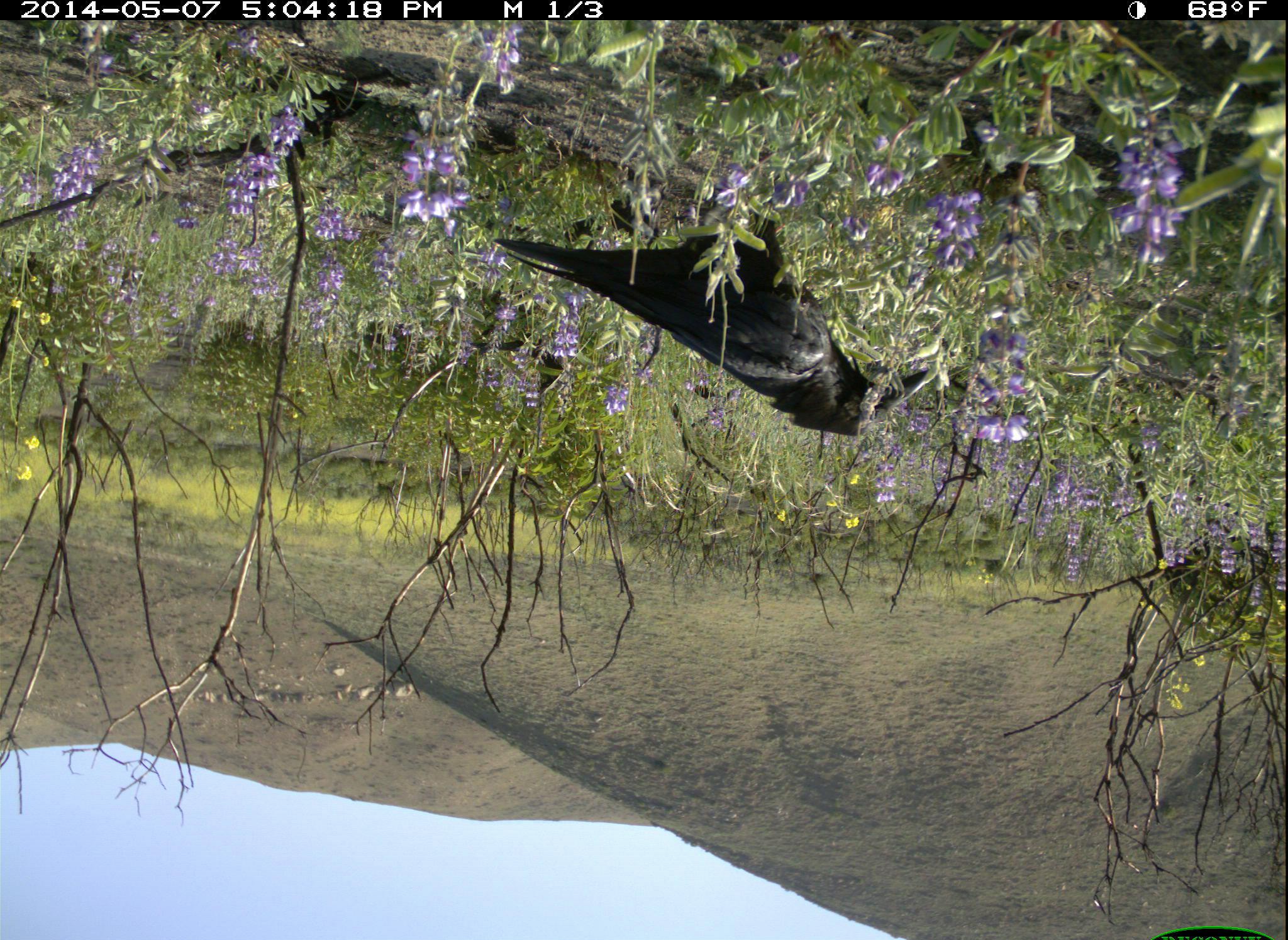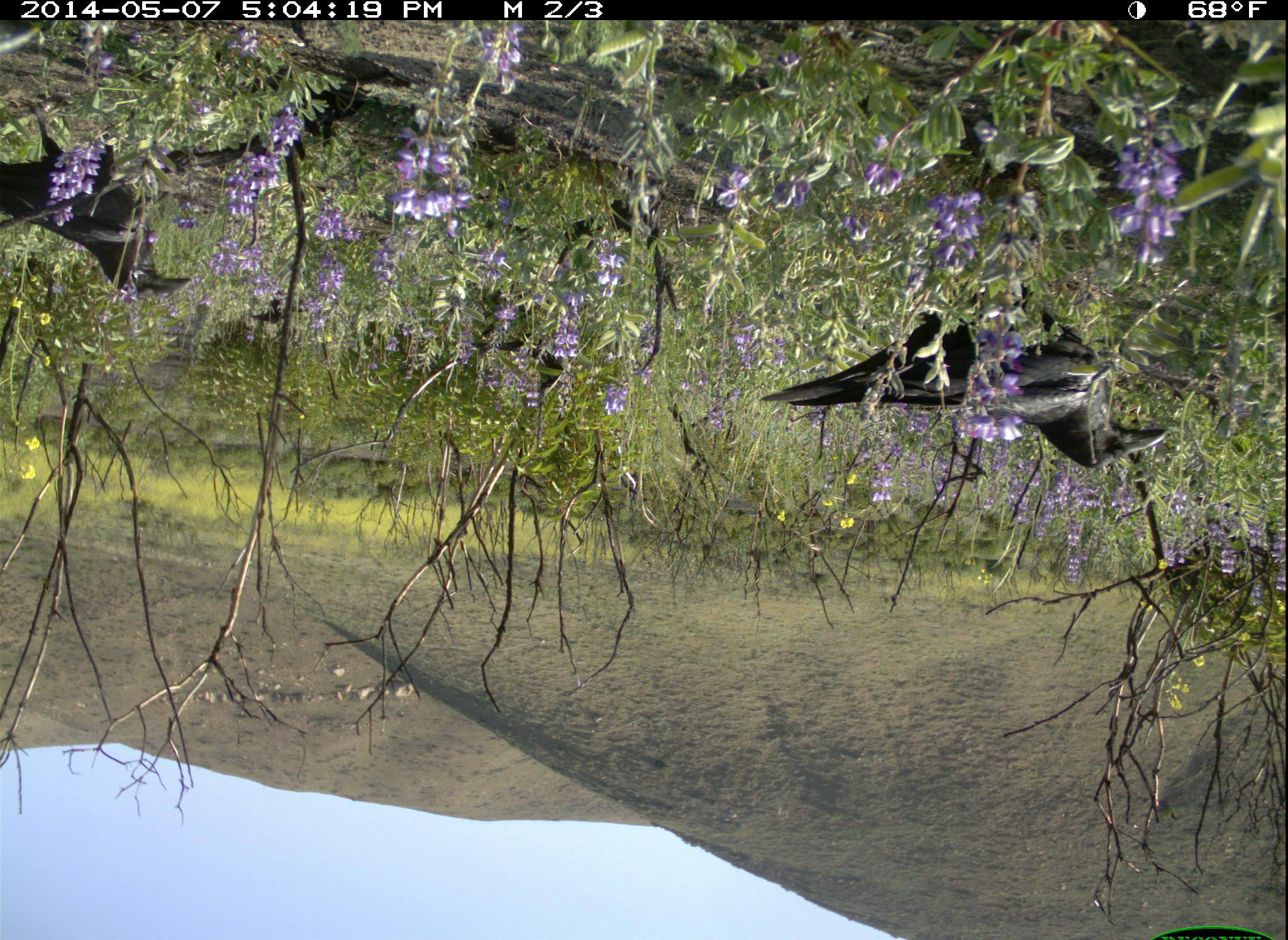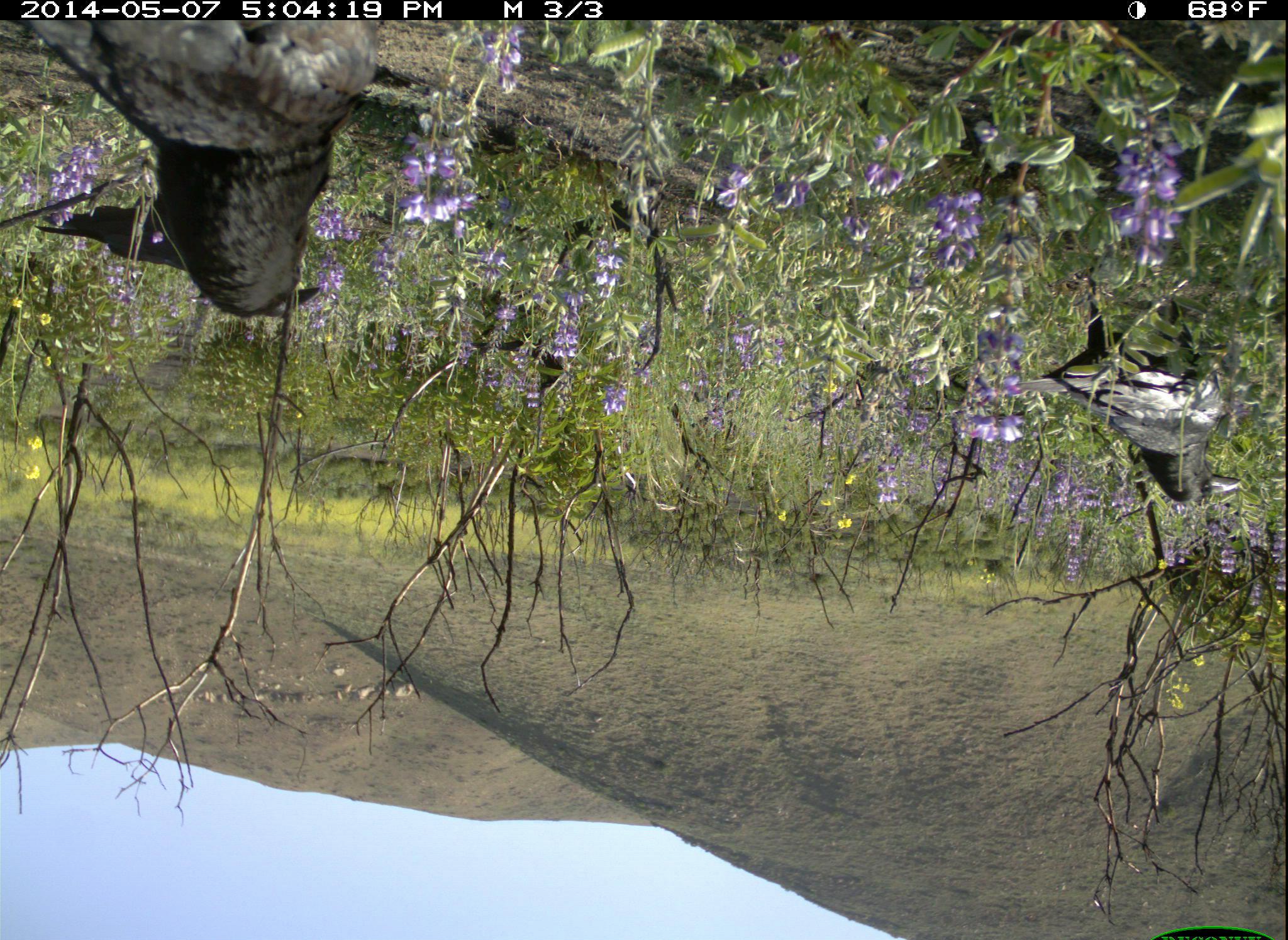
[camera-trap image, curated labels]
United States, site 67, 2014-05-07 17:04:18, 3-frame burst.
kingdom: Animalia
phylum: Chordata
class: Aves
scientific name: Aves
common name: bird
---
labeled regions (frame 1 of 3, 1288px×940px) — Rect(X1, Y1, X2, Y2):
bird: Rect(494, 169, 929, 435)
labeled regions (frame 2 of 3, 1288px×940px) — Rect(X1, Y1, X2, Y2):
bird: Rect(756, 277, 1169, 471); Rect(0, 99, 192, 303)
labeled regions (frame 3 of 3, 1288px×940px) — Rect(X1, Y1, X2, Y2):
bird: Rect(9, 16, 383, 316); Rect(1014, 246, 1242, 504)